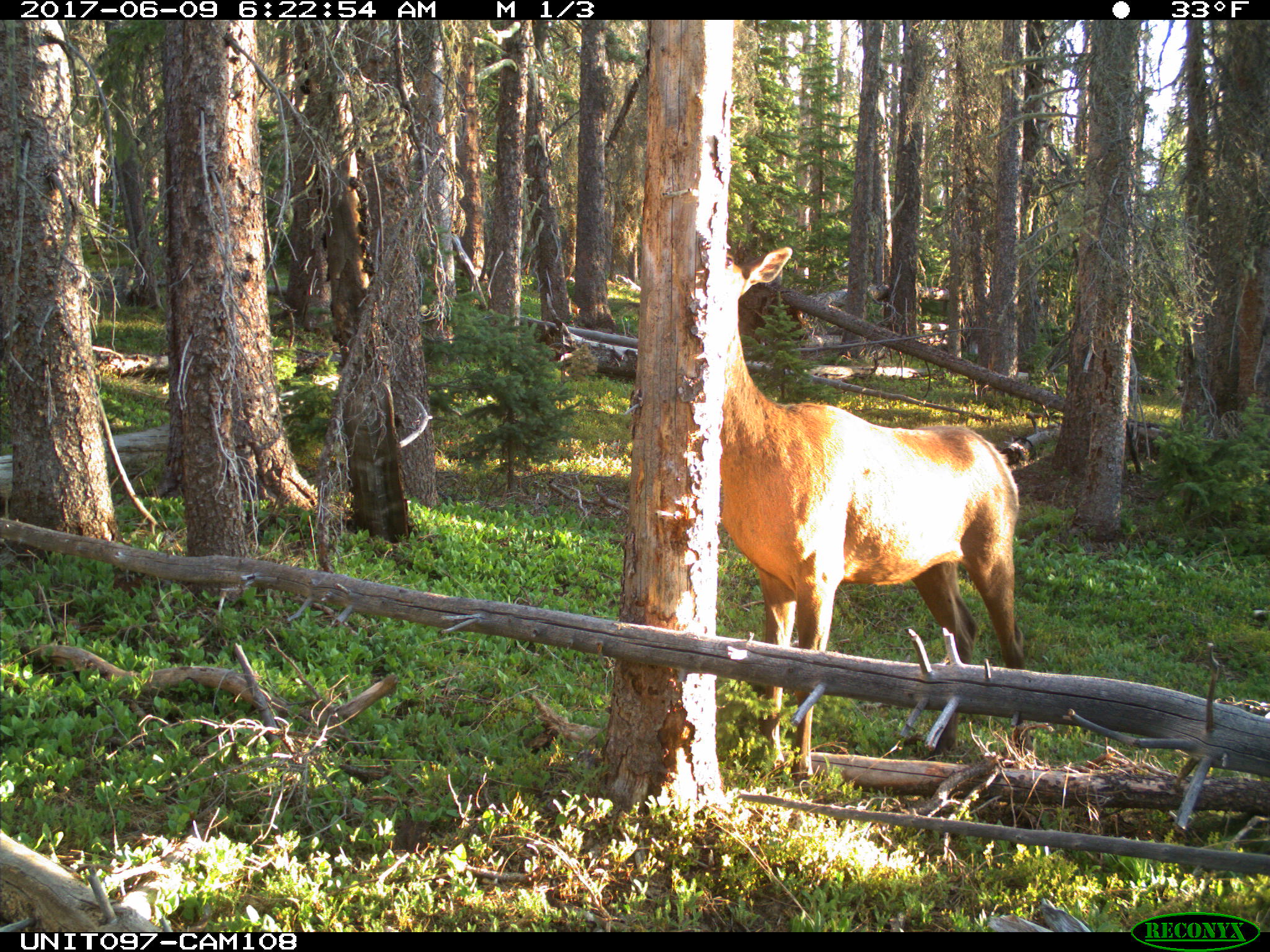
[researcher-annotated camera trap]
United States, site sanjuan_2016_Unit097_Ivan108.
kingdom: Animalia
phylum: Chordata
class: Mammalia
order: Artiodactyla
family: Cervidae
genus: Cervus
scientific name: Cervus elaphus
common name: red deer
Cervus elaphus (red deer).